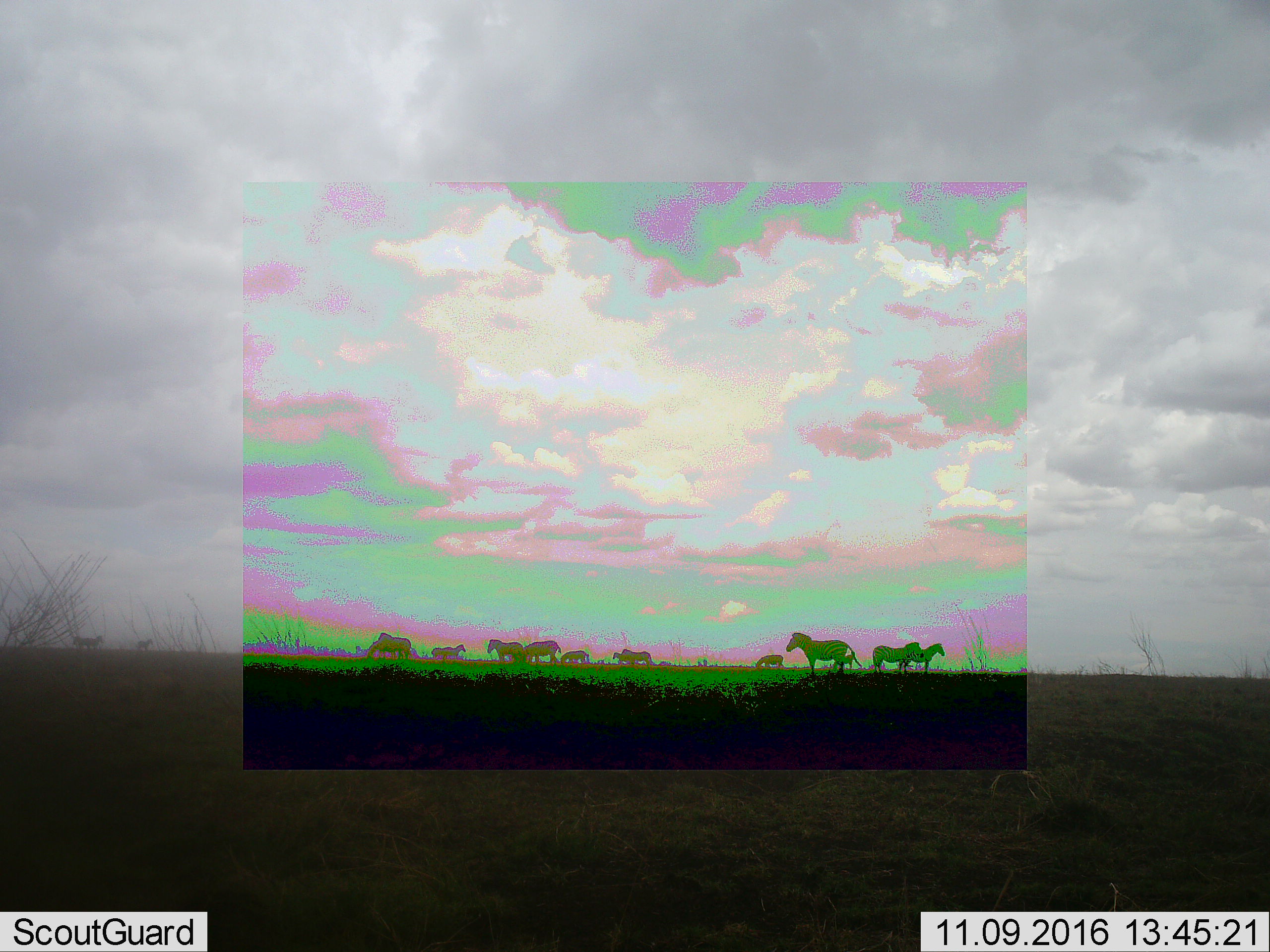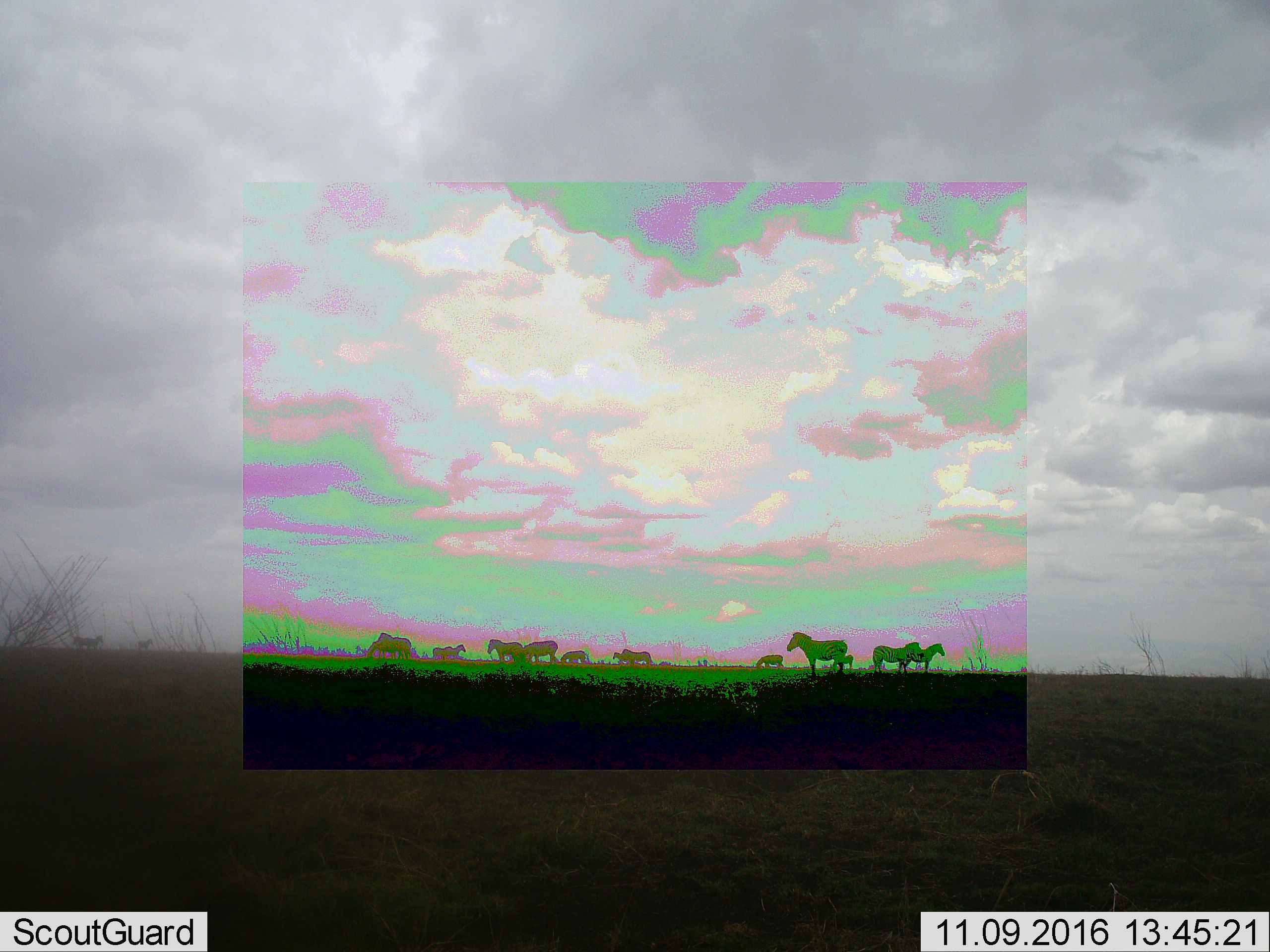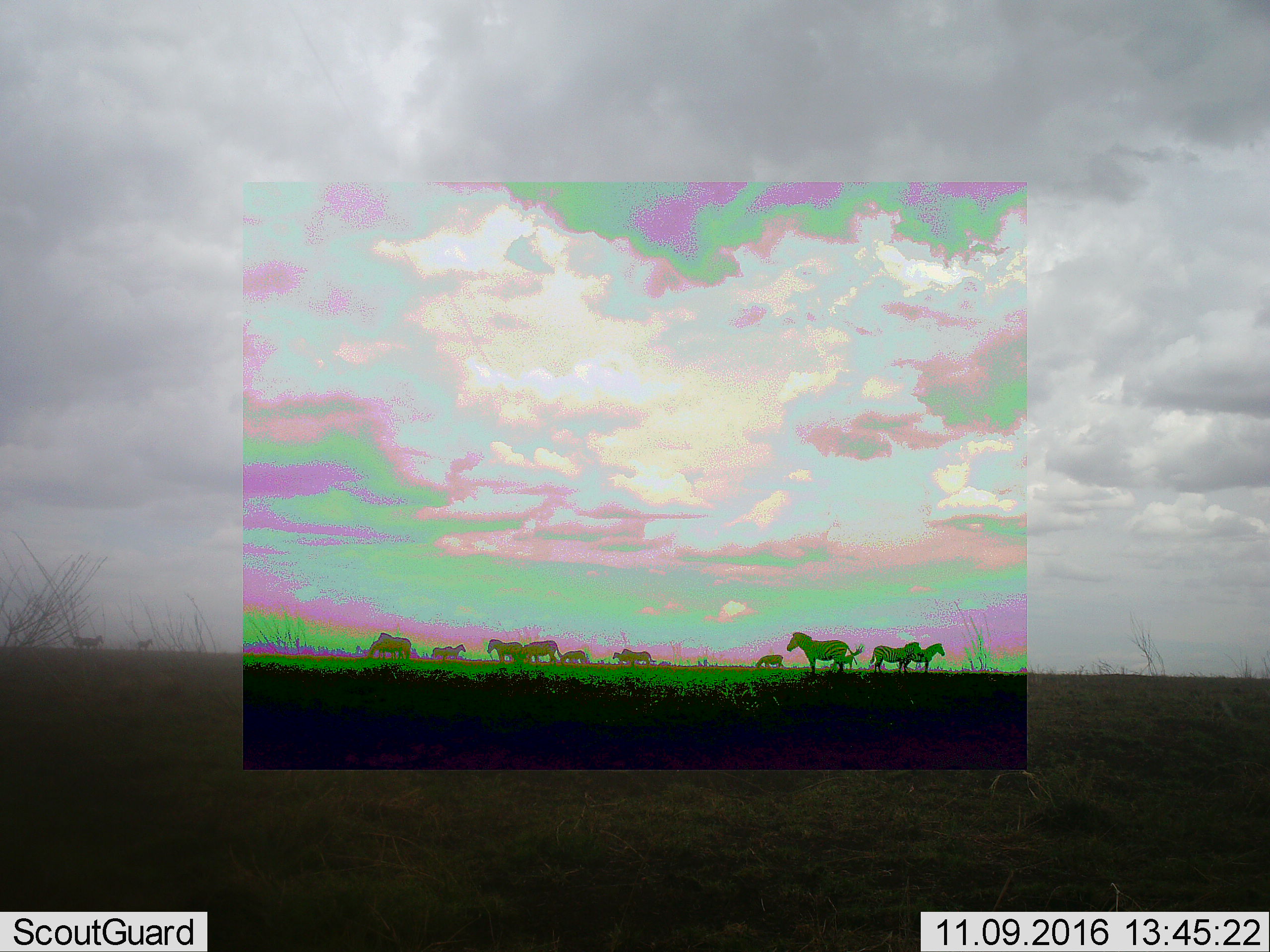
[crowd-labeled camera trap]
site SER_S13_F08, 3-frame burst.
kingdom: Animalia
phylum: Chordata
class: Mammalia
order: Perissodactyla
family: Equidae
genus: Equus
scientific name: Equus quagga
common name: plains zebra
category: zebraplains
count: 11-50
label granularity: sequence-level